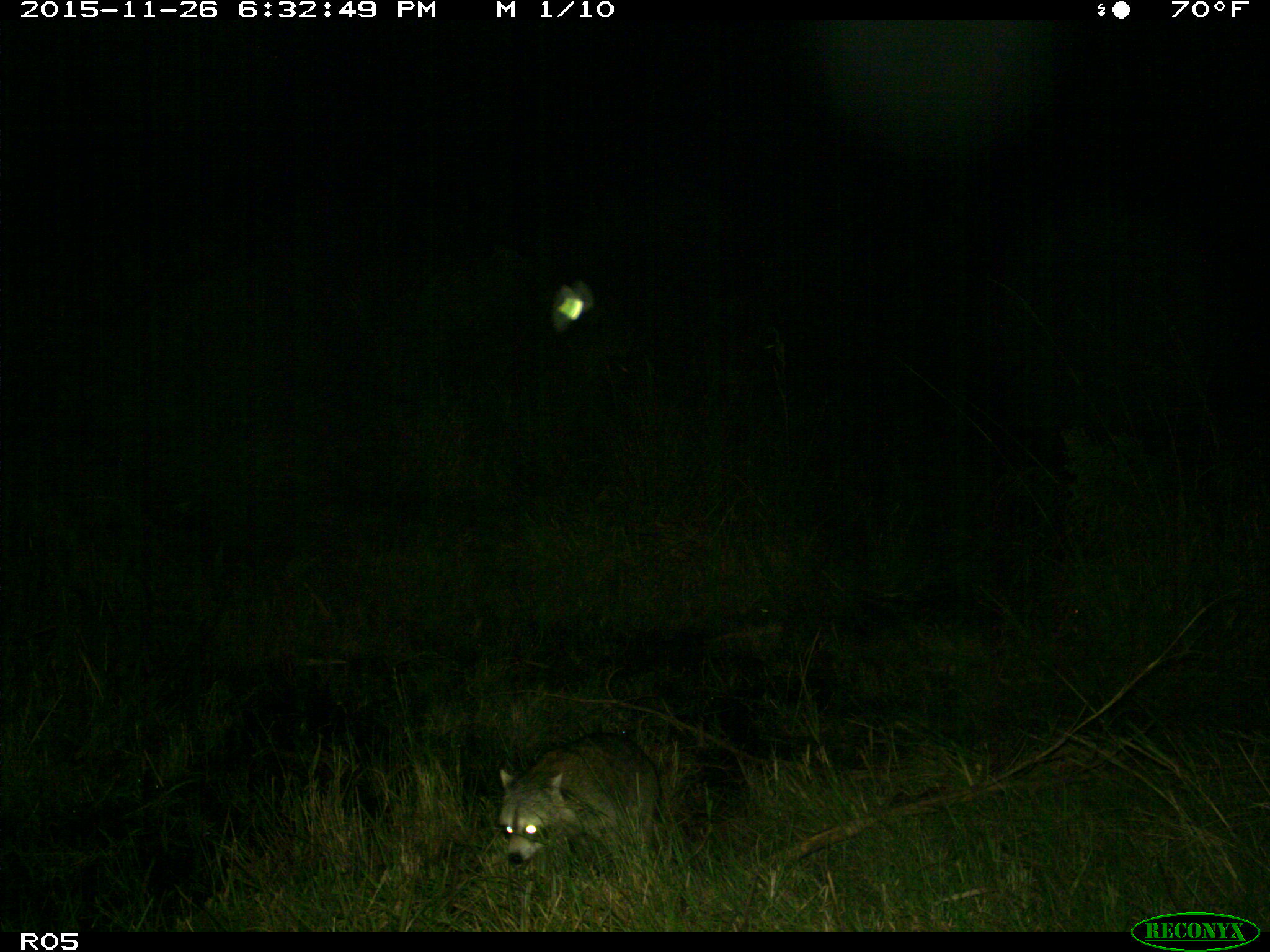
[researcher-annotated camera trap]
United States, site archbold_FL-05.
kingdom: Animalia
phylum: Chordata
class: Mammalia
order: Carnivora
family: Procyonidae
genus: Procyon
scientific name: Procyon lotor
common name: common raccoon